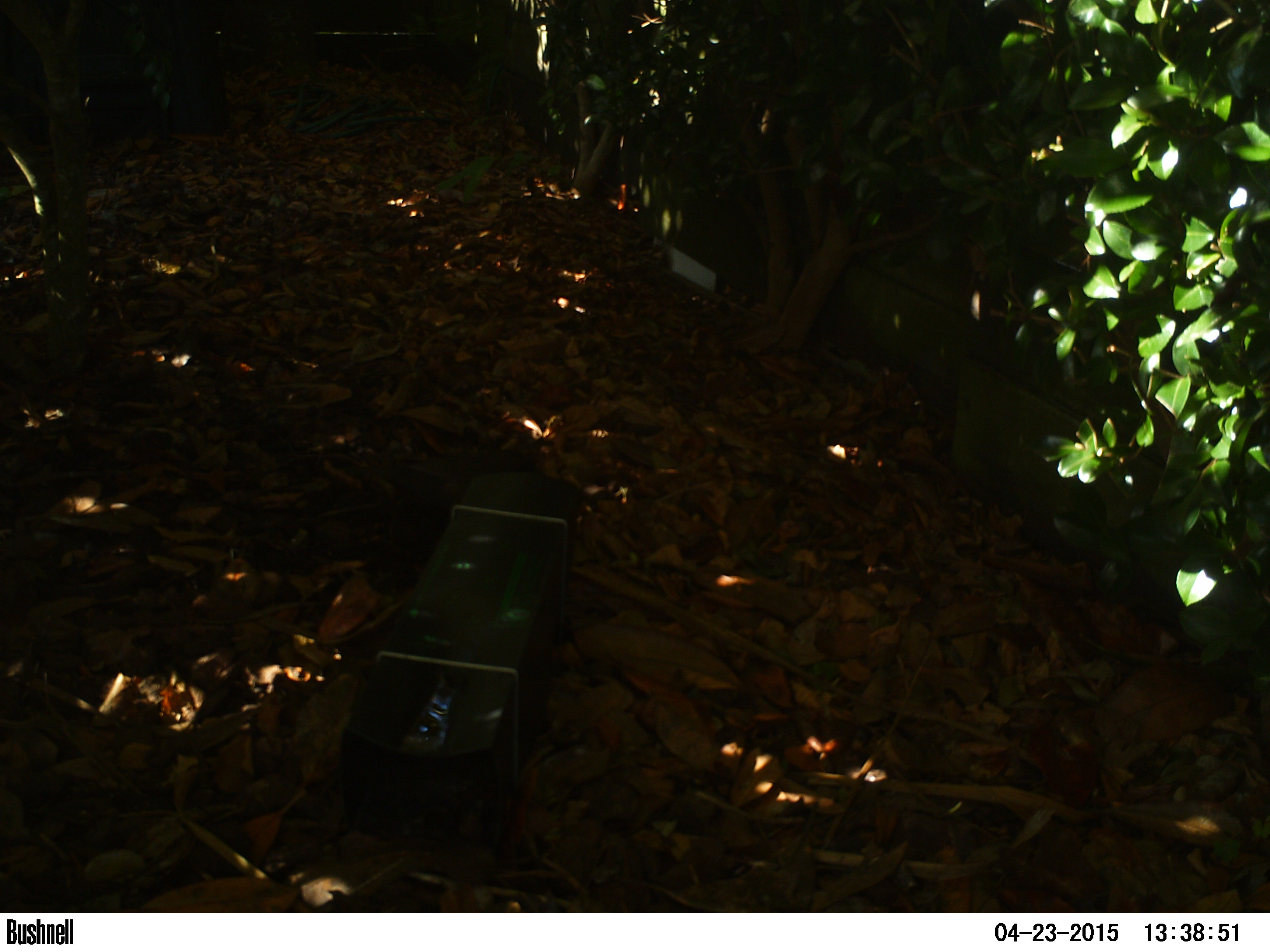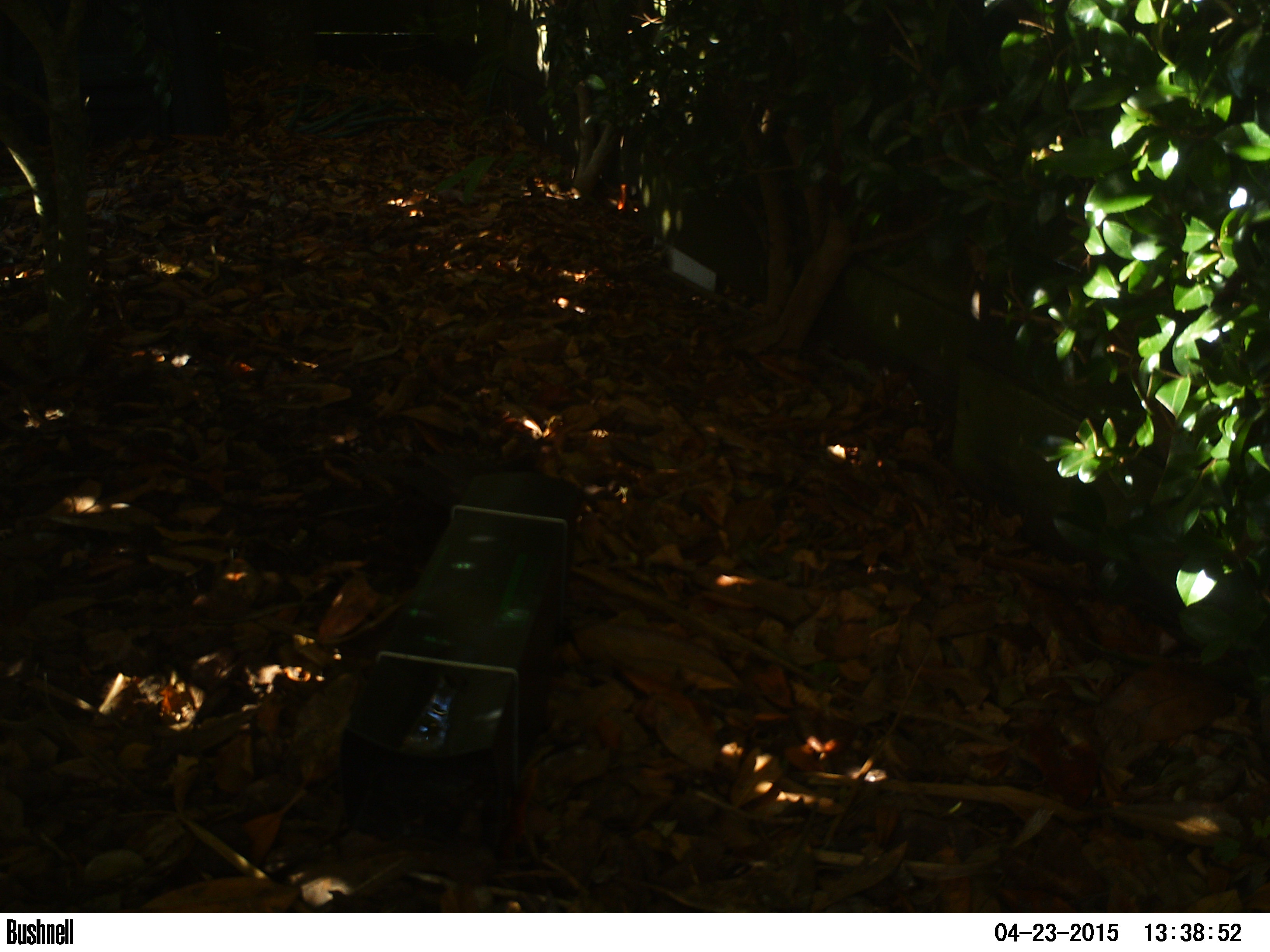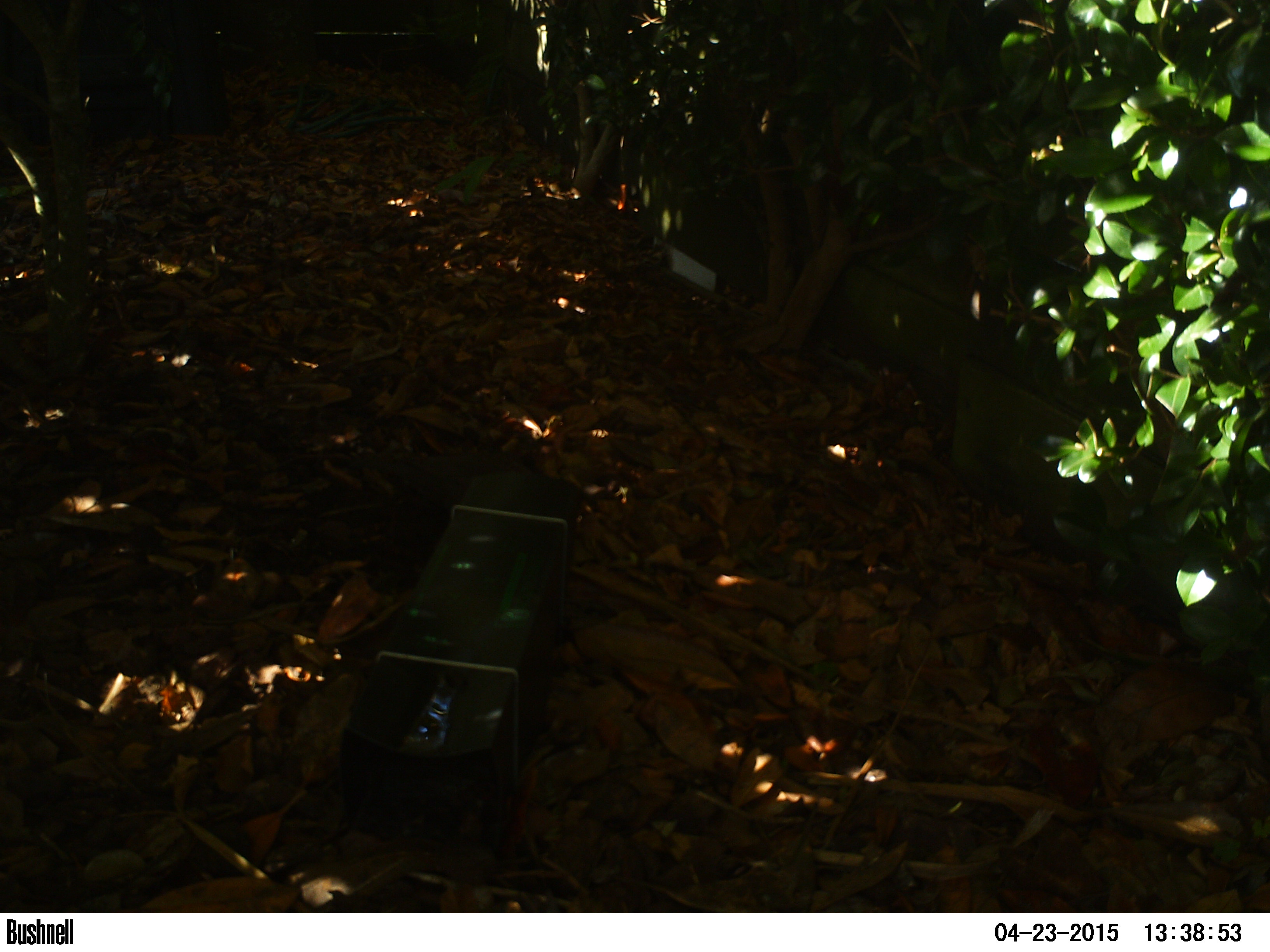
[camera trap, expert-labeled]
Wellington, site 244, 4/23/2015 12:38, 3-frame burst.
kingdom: Animalia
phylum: Chordata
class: Aves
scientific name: Aves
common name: bird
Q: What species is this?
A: Bird (Aves).